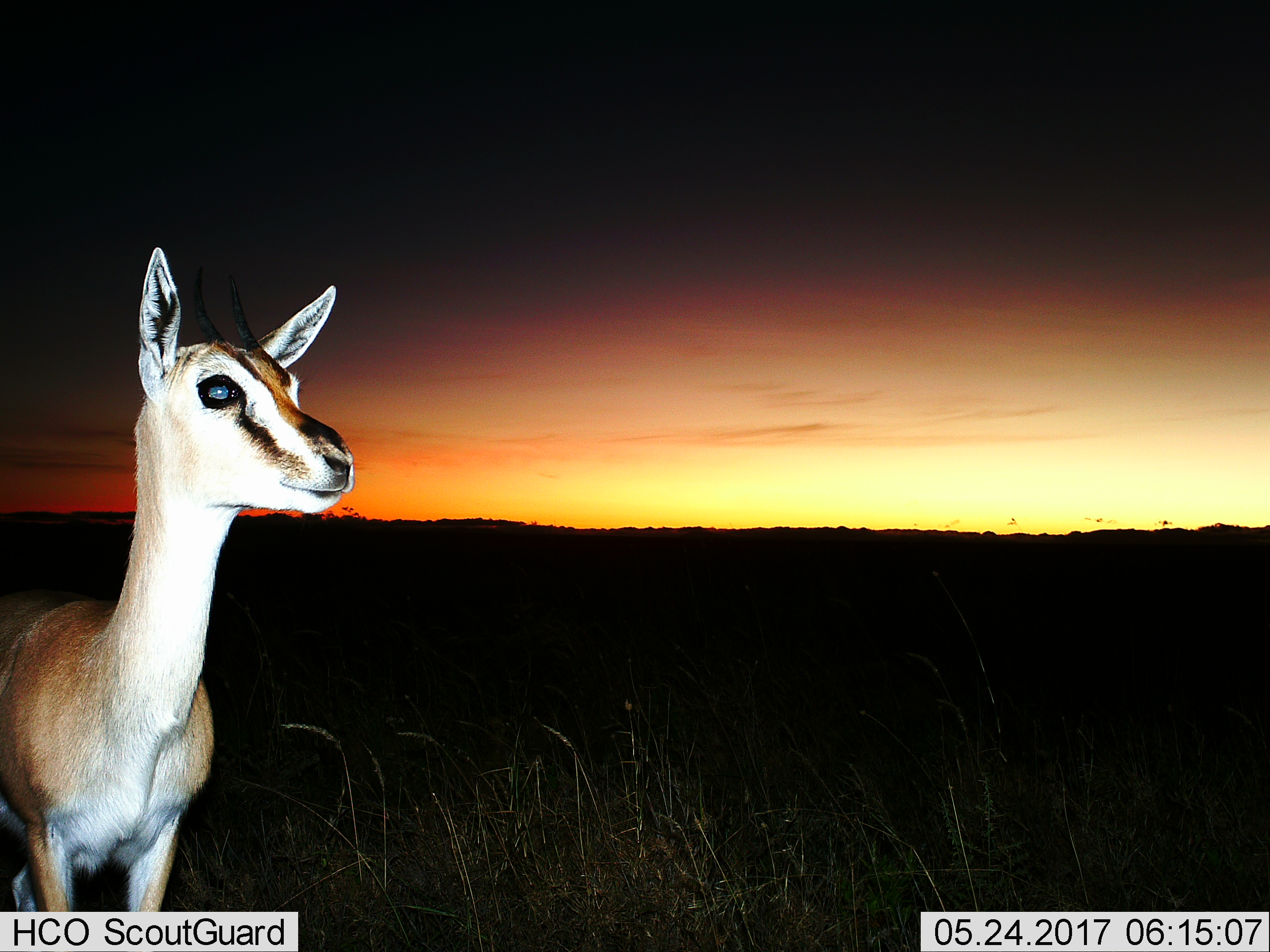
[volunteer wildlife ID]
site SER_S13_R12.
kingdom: Animalia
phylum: Chordata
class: Mammalia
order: Artiodactyla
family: Bovidae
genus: Eudorcas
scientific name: Eudorcas thomsonii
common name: thomson's gazelle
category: gazellethomsons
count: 1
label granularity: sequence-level